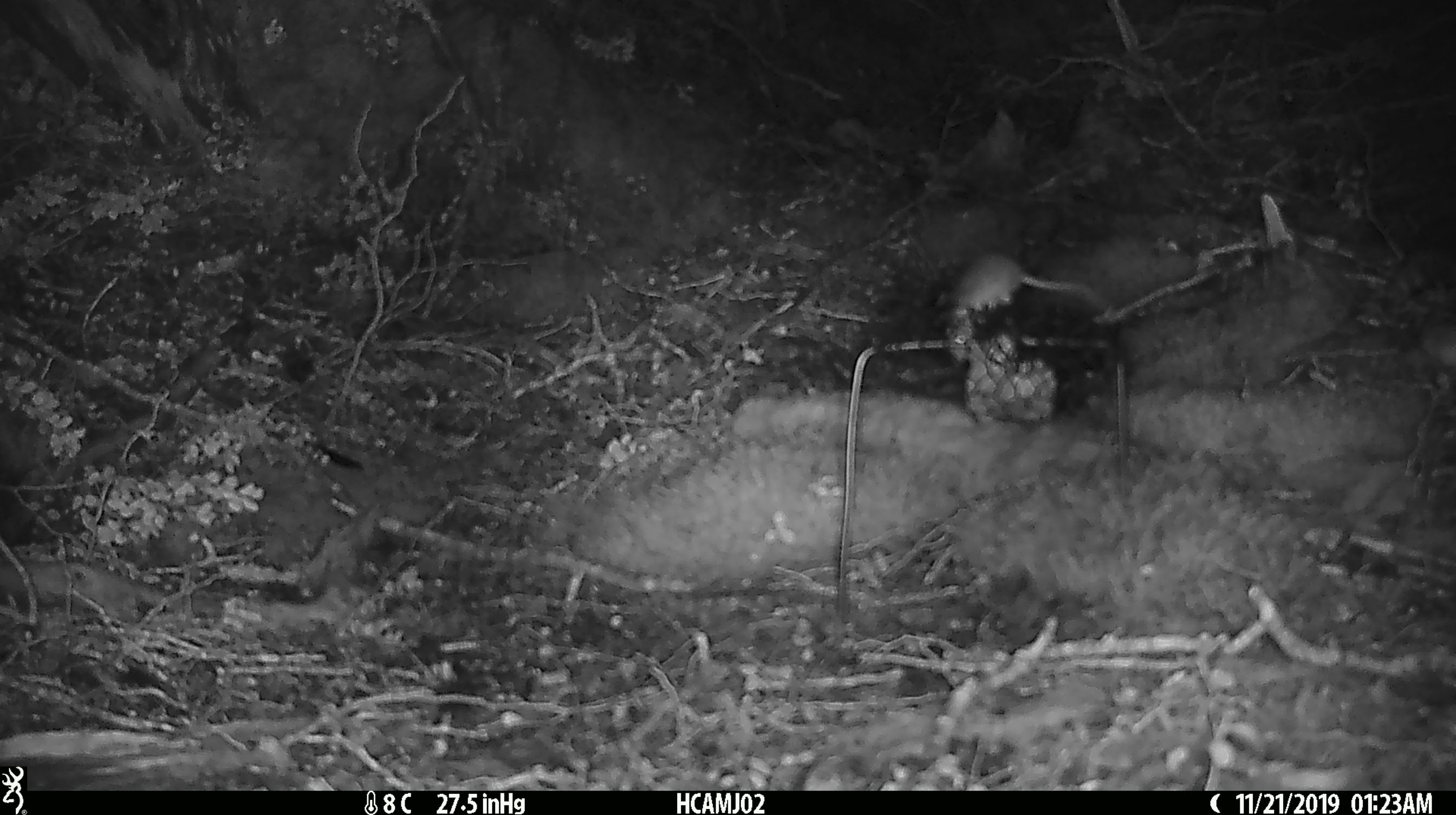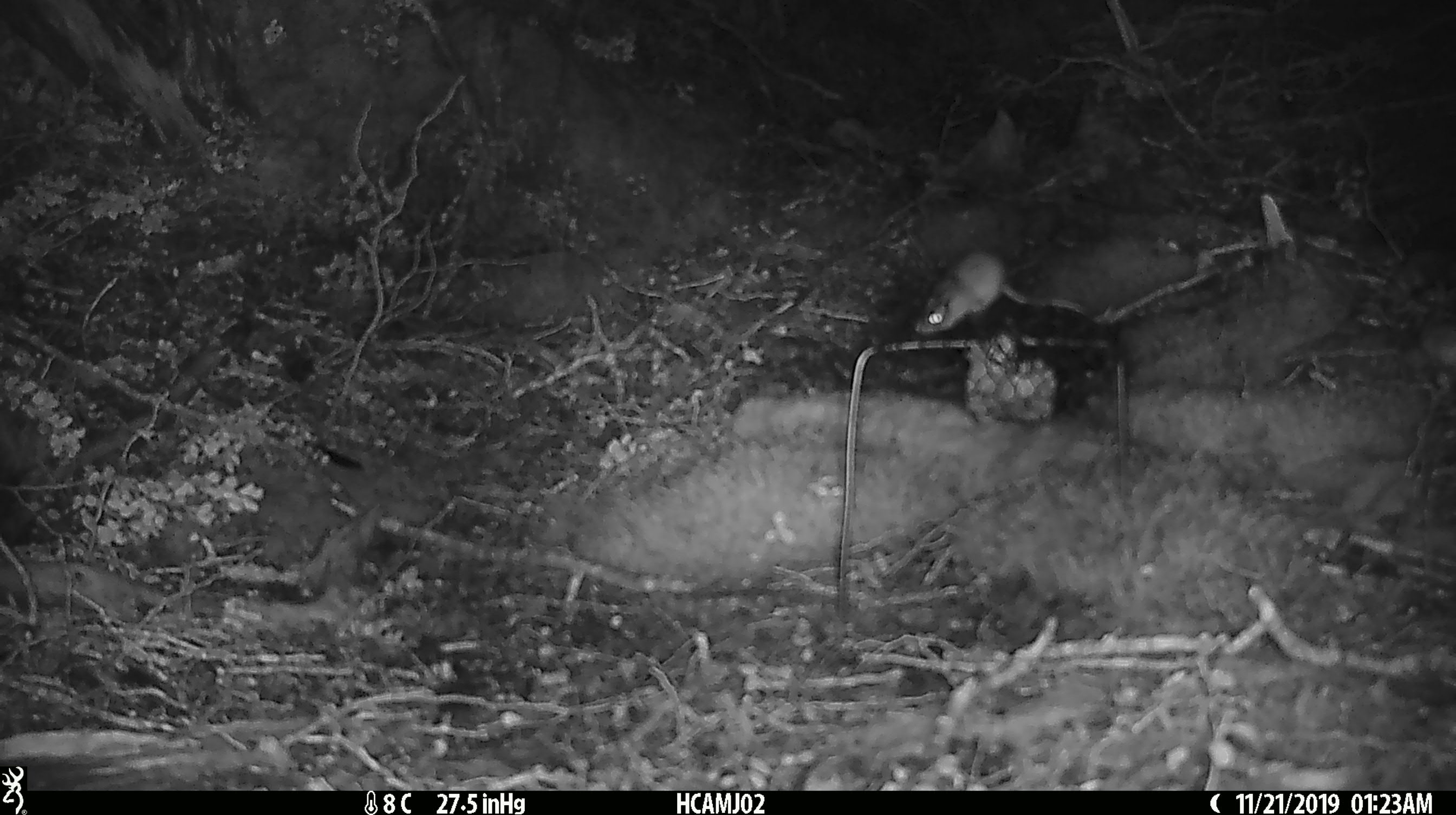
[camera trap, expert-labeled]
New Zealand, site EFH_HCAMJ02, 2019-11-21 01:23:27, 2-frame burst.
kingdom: Animalia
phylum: Chordata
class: Mammalia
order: Rodentia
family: Muridae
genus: Mus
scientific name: Mus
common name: mouse